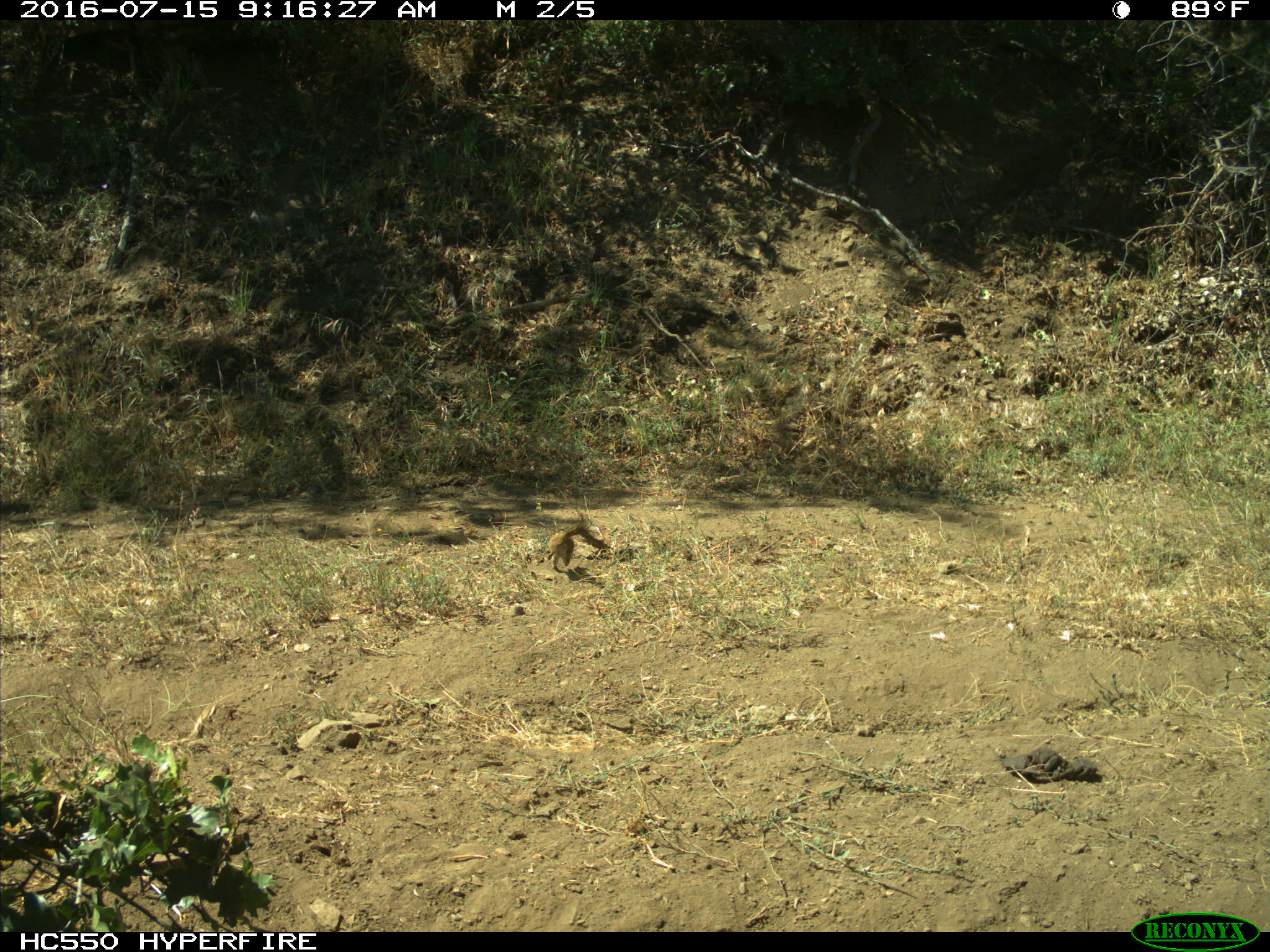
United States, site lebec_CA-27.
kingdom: Animalia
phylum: Chordata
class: Mammalia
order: Rodentia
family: Sciuridae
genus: Tamias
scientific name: Tamias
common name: chipmunk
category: unidentified chipmunk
Unidentified chipmunk (chipmunk) (Tamias).